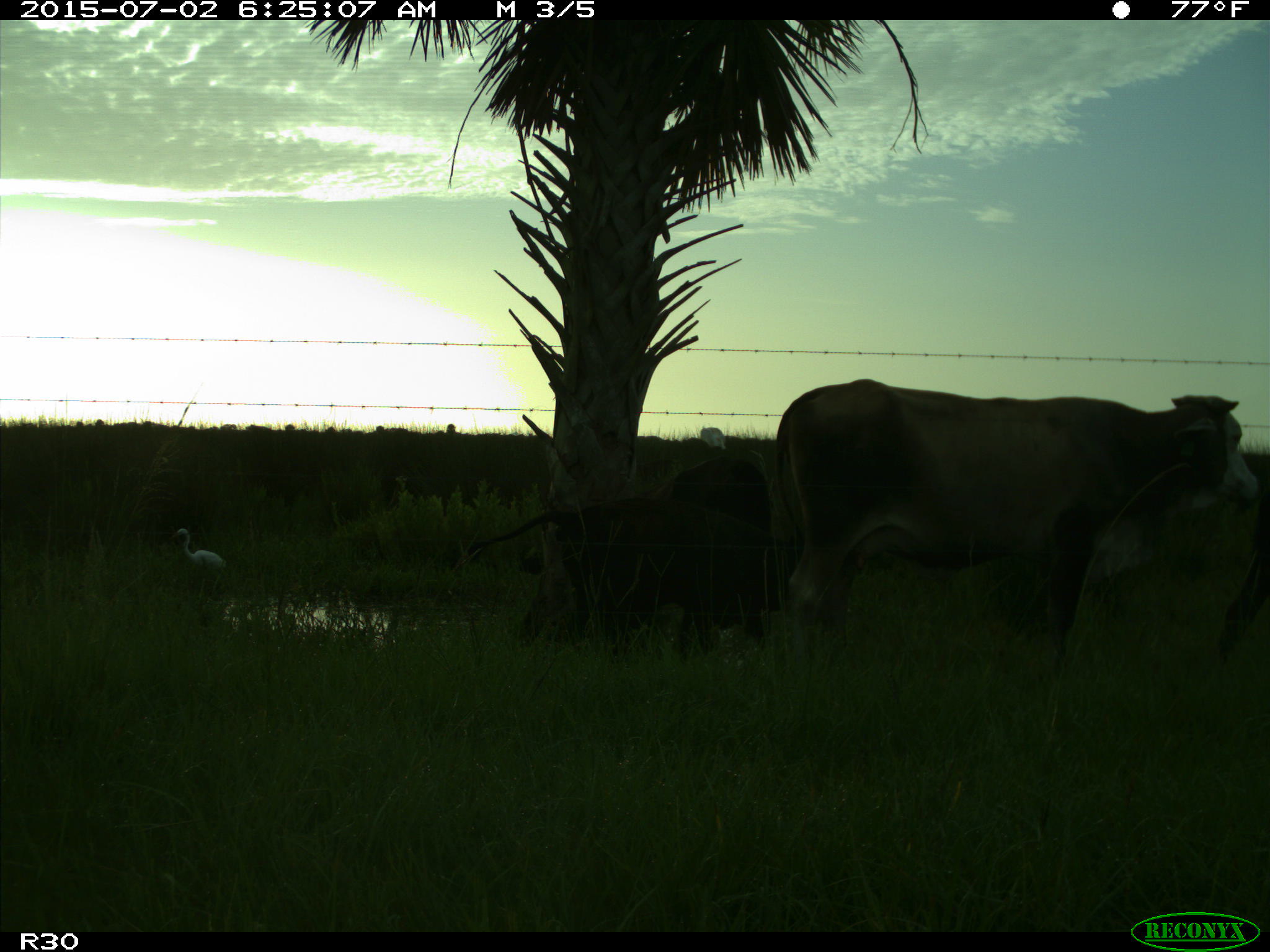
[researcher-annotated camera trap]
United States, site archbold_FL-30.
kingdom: Animalia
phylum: Chordata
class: Mammalia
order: Artiodactyla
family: Bovidae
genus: Bos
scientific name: Bos taurus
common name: domestic cow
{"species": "Bos taurus (domestic cow)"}